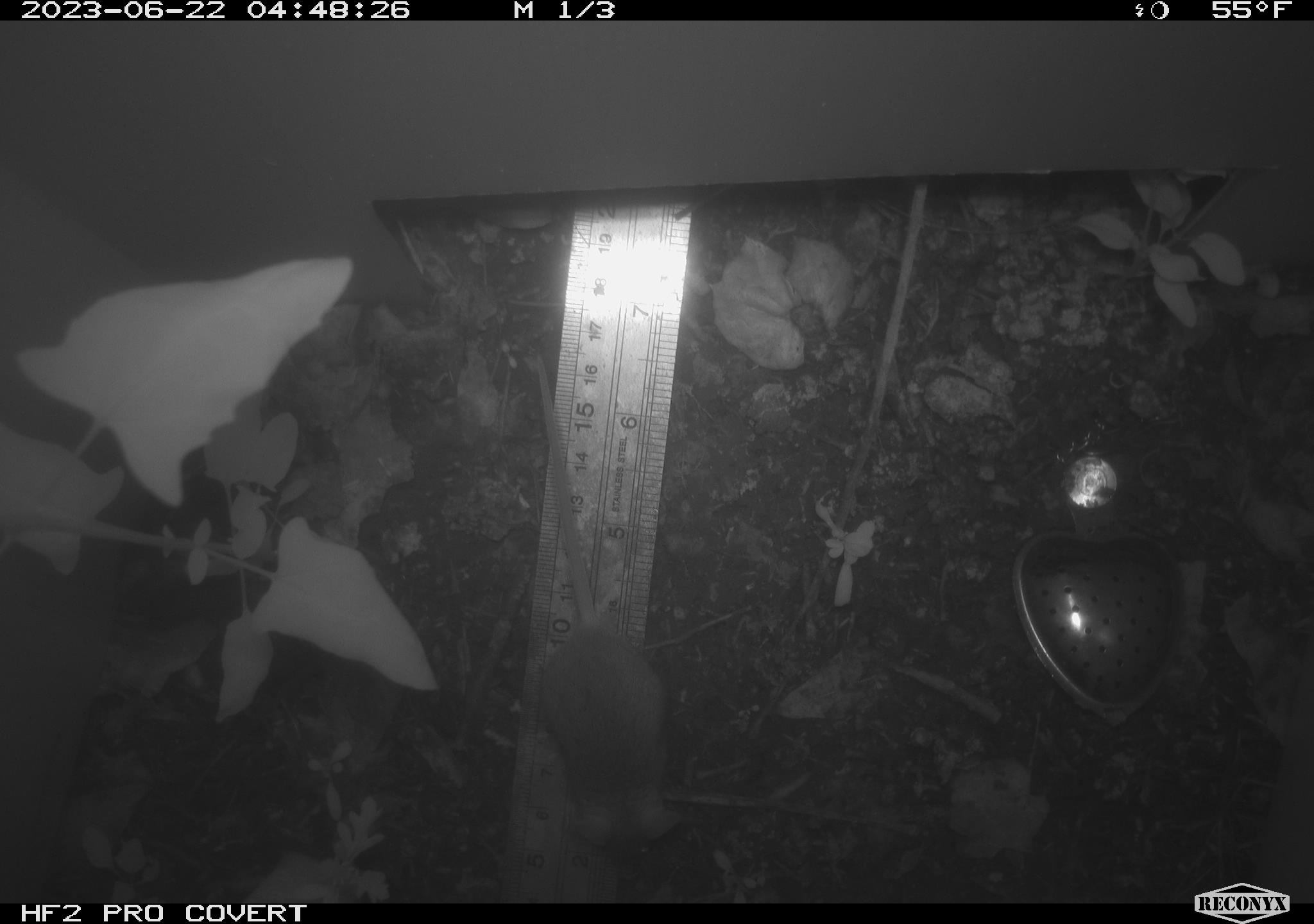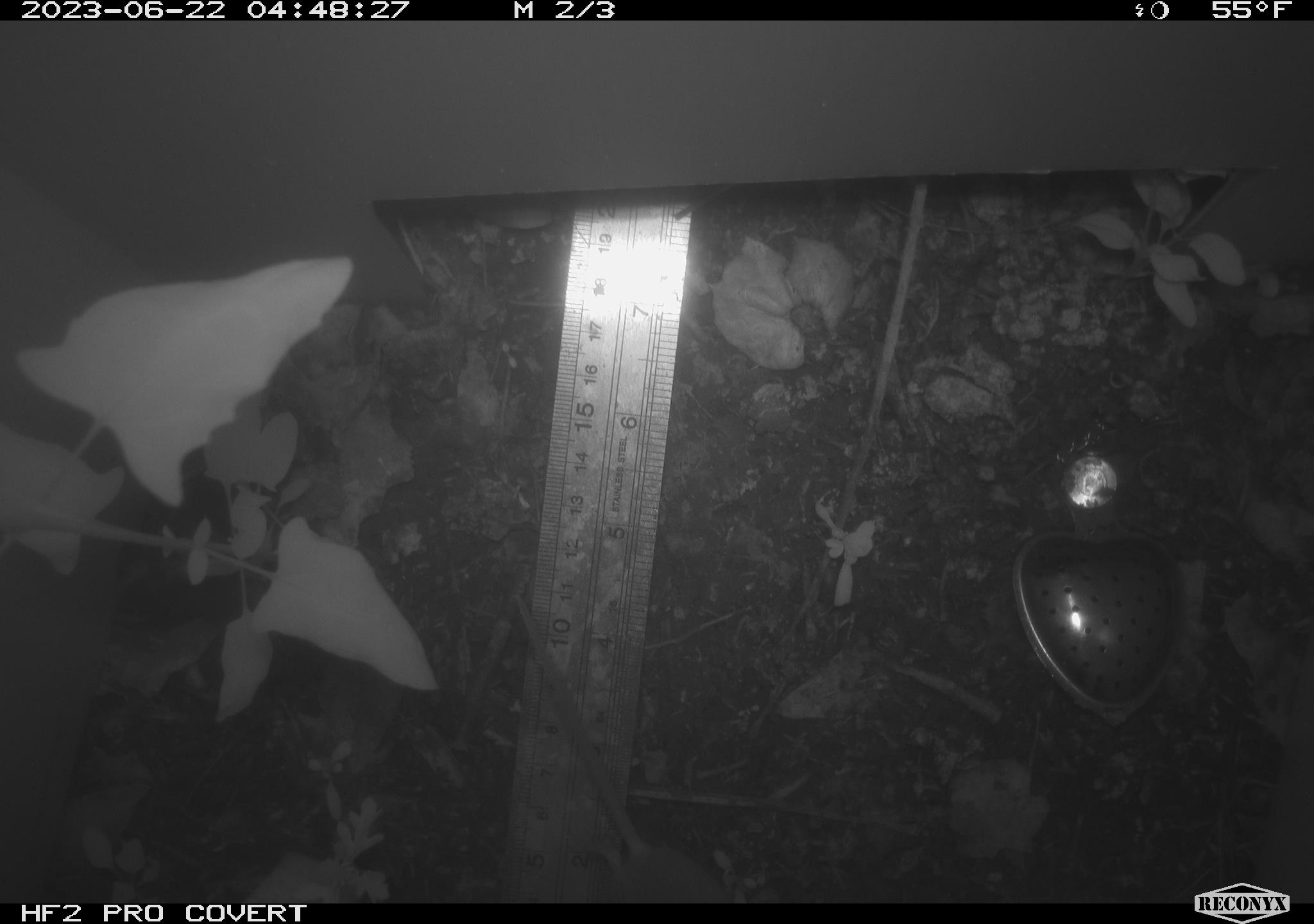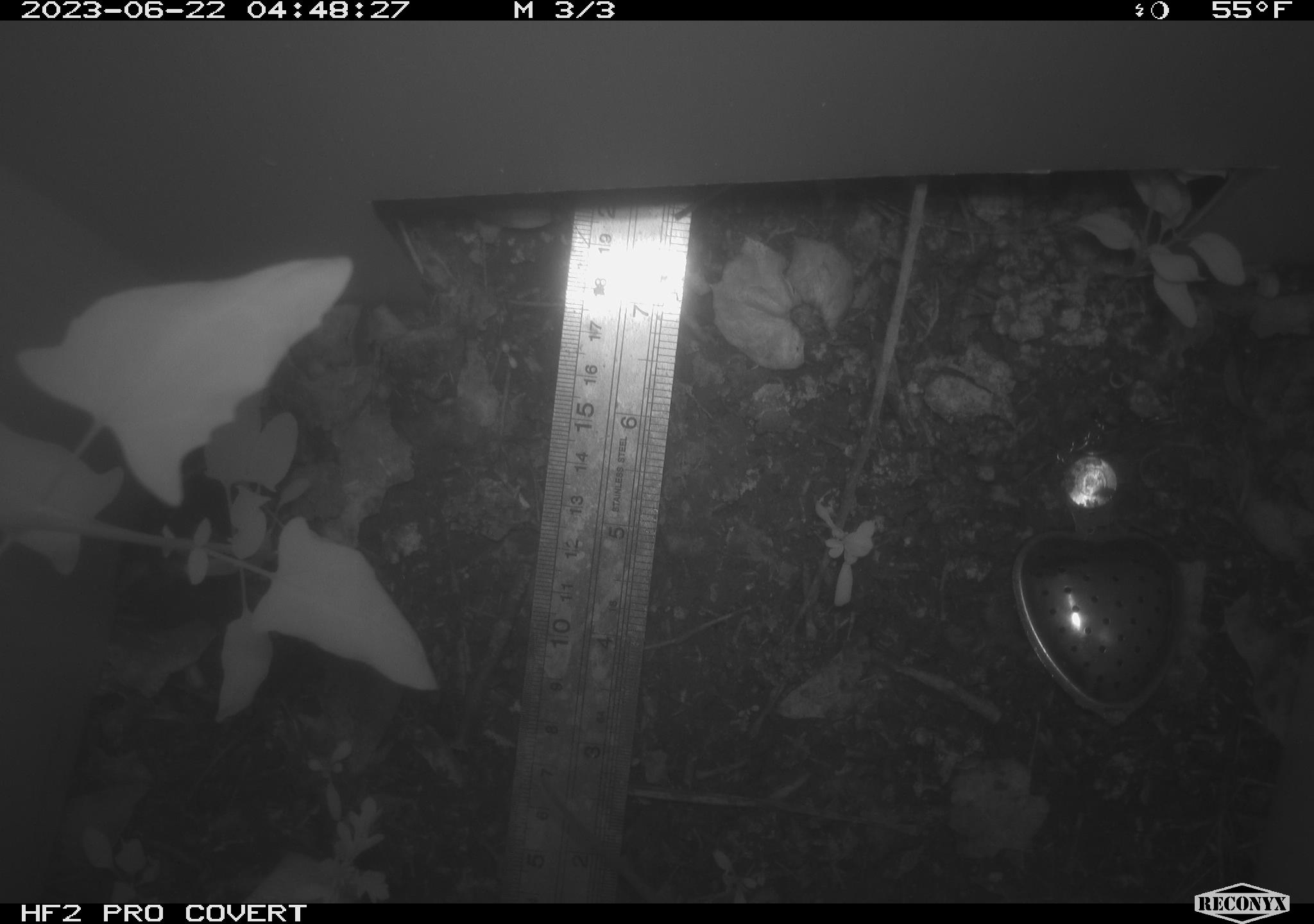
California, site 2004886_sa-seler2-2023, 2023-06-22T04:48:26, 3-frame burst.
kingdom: Animalia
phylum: Chordata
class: Mammalia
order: Rodentia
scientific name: Rodentia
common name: mouse species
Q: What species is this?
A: Mouse species (Rodentia).